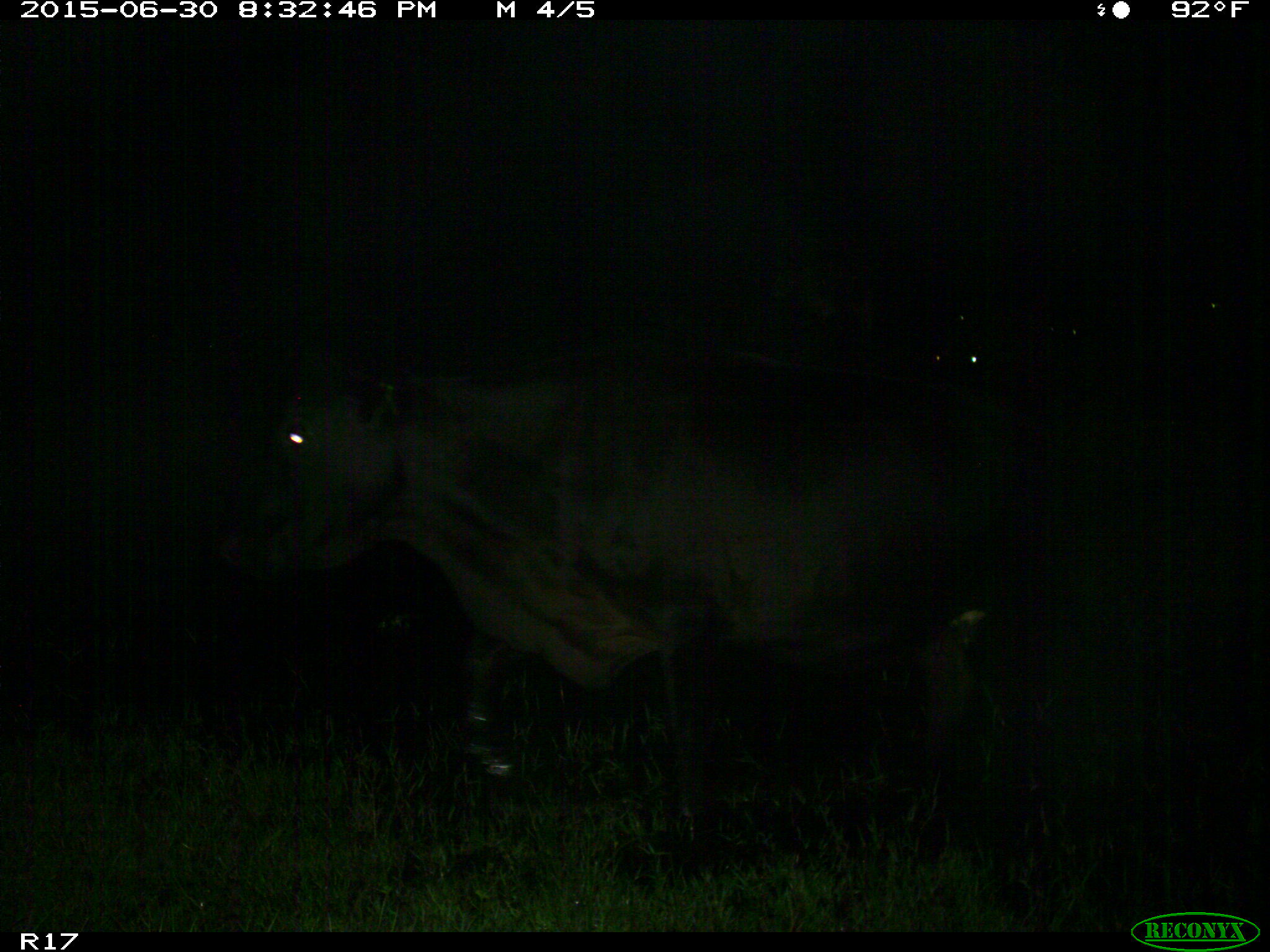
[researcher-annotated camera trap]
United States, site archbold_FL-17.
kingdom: Animalia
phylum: Chordata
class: Mammalia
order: Artiodactyla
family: Bovidae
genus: Bos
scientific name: Bos taurus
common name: domestic cow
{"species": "Bos taurus (domestic cow)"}